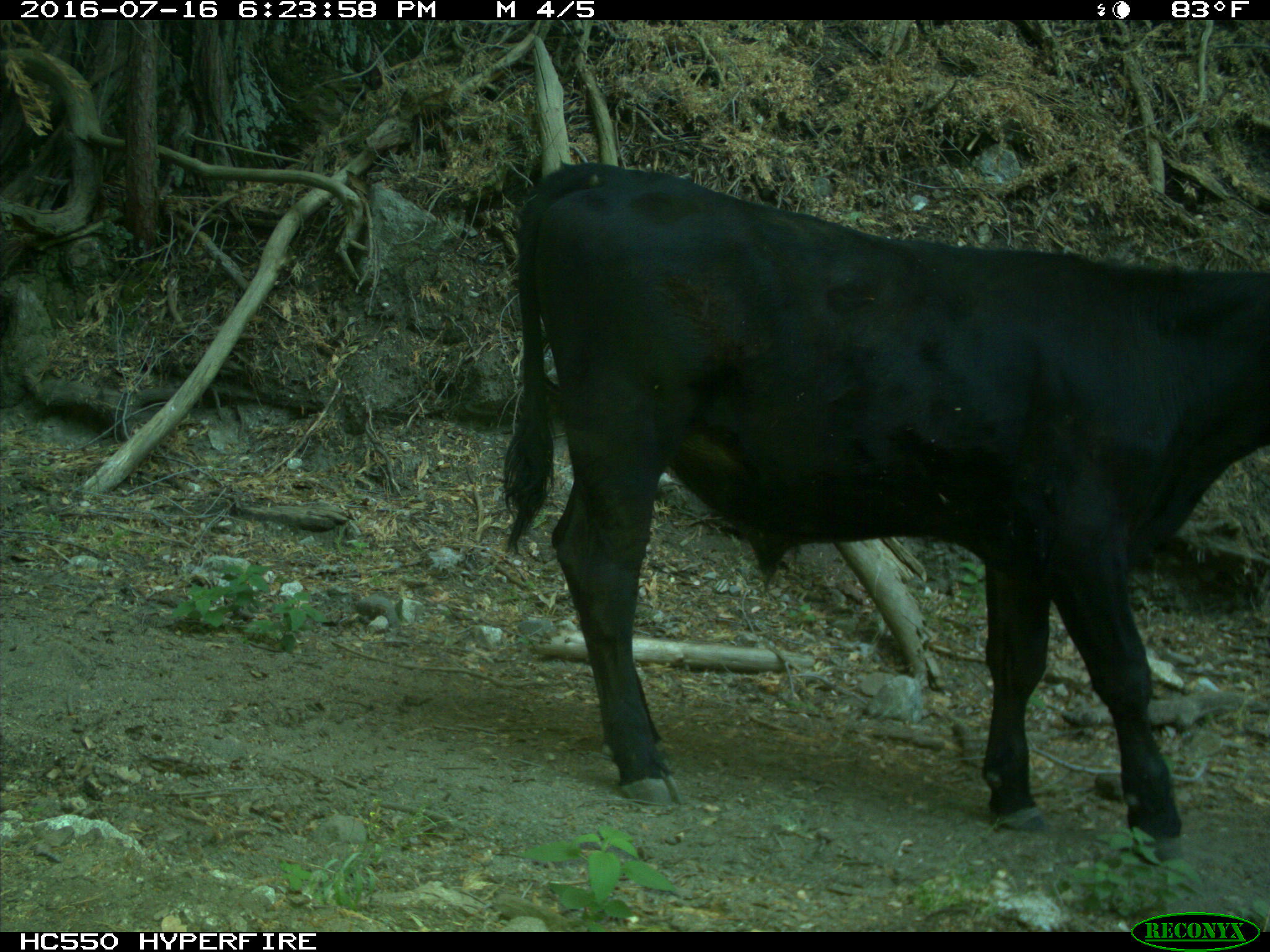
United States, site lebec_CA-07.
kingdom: Animalia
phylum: Chordata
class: Mammalia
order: Artiodactyla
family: Bovidae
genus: Bos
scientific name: Bos taurus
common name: domestic cow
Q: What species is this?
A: Bos taurus (domestic cow).